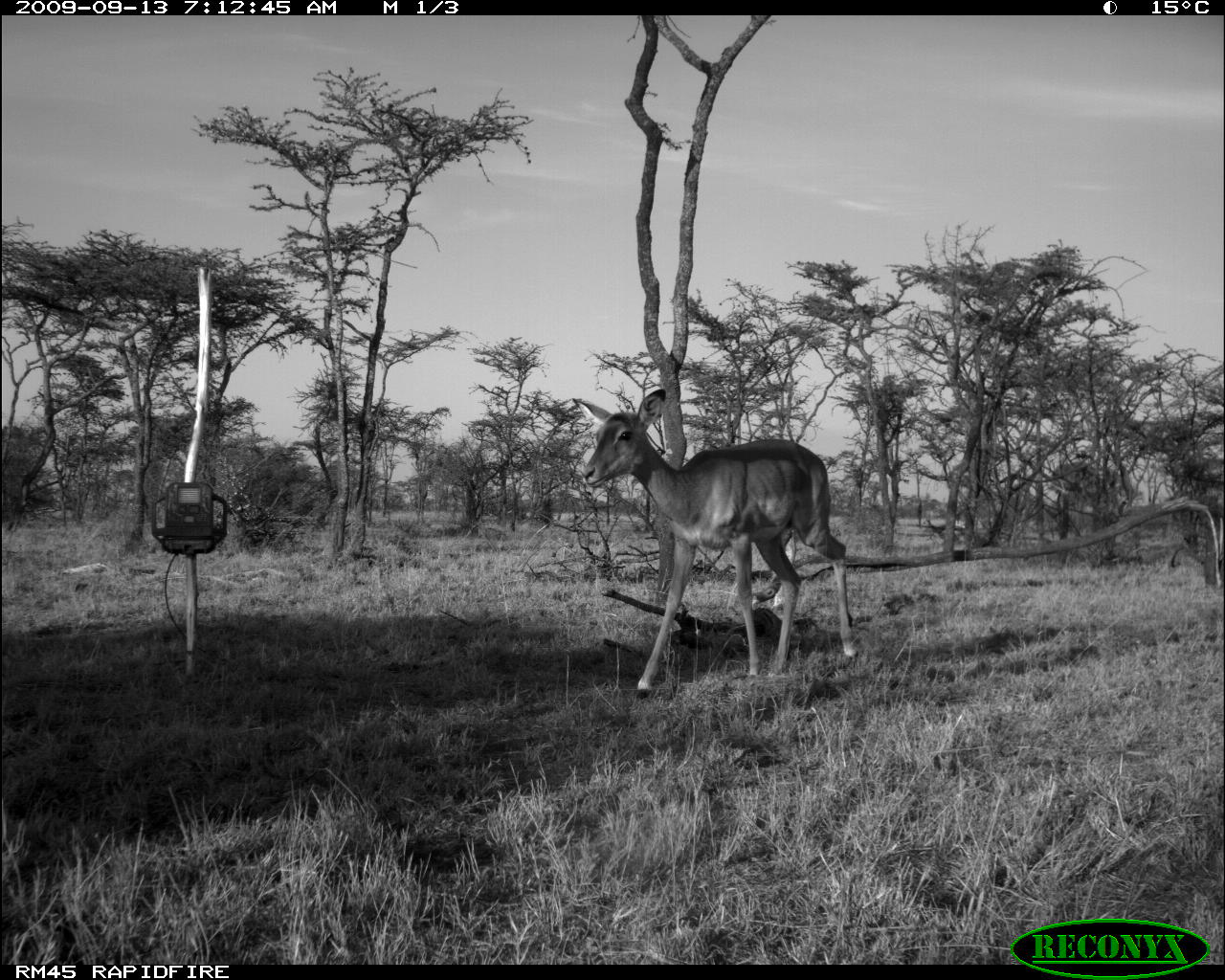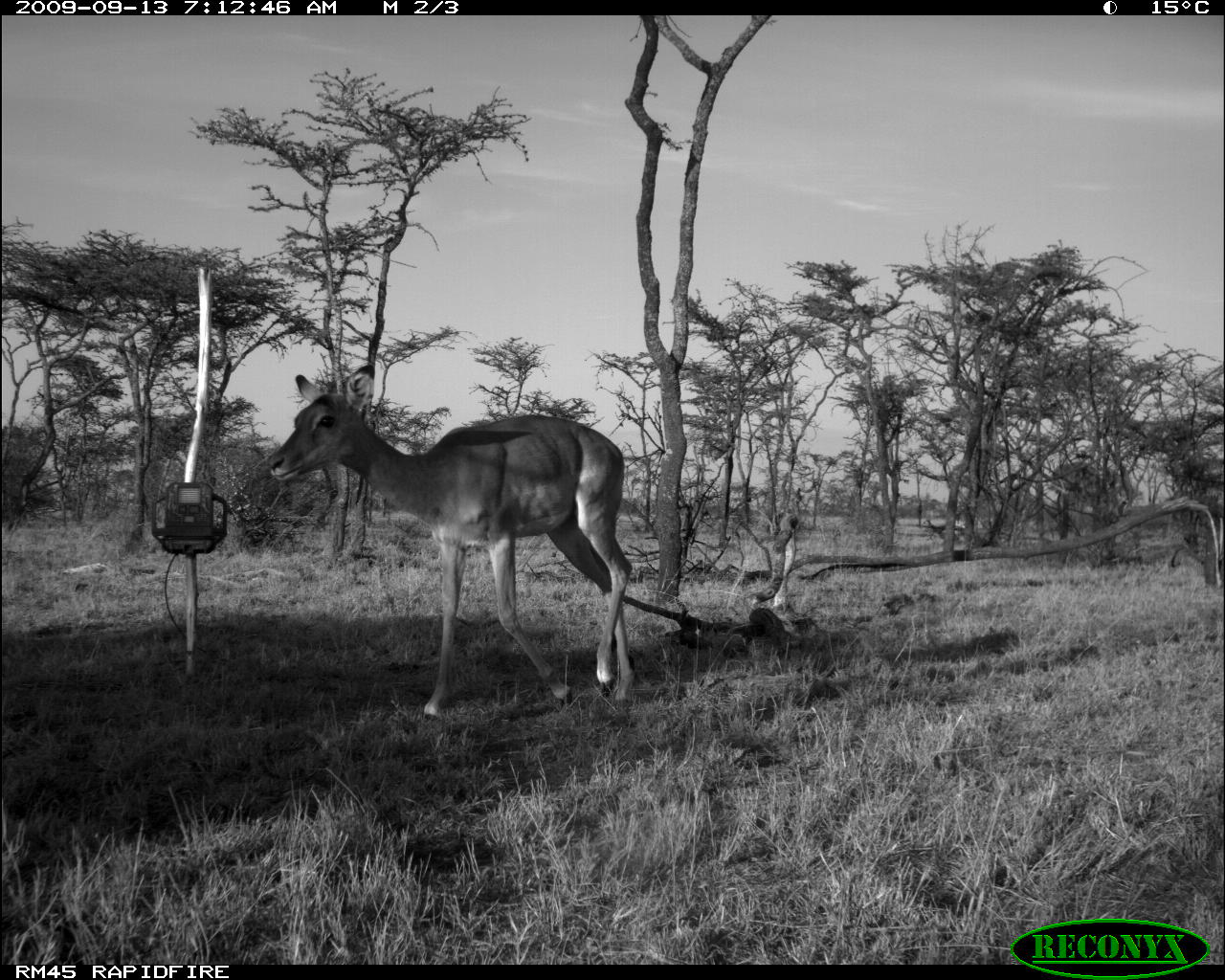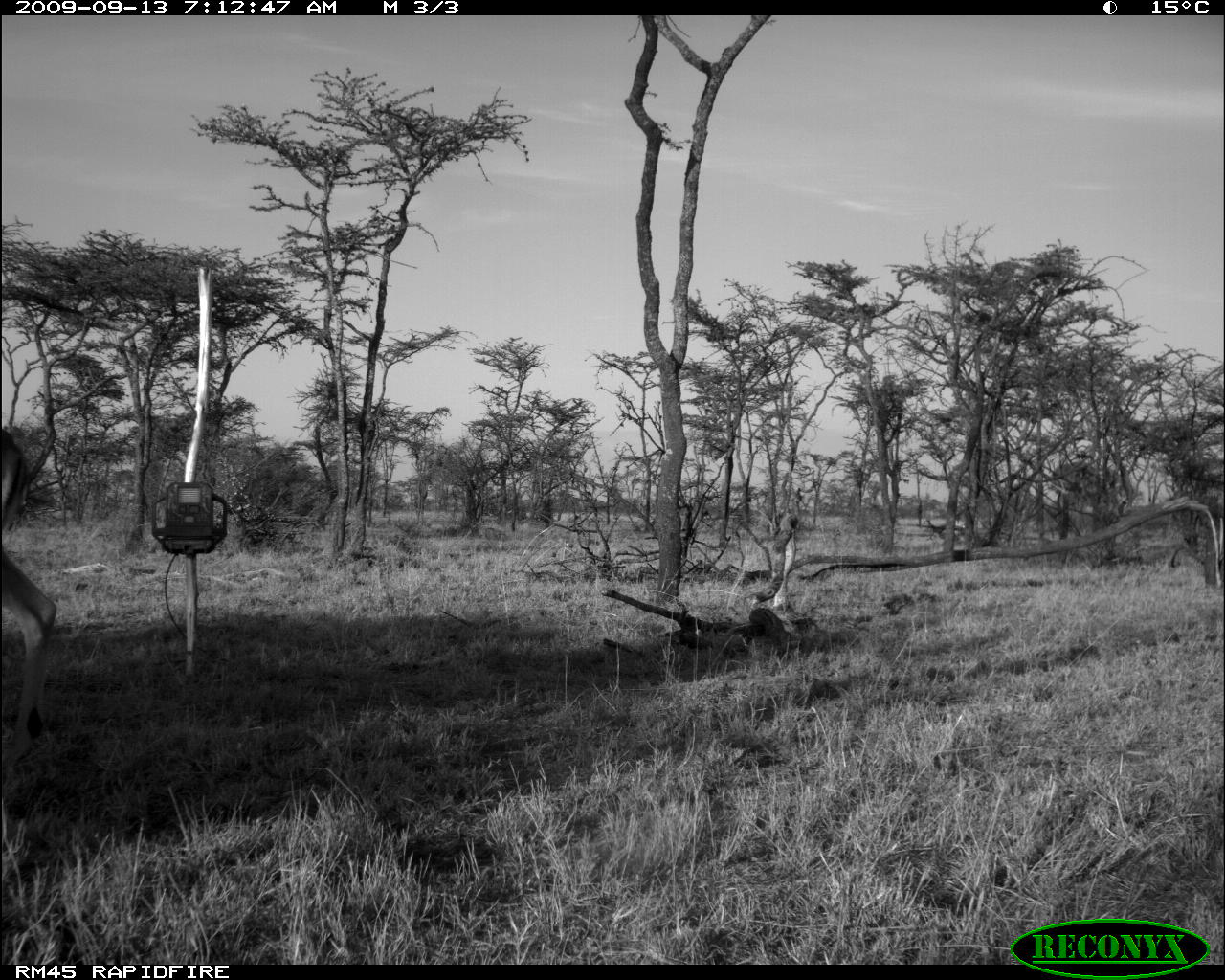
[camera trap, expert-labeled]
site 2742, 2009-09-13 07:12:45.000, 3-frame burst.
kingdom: Animalia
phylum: Chordata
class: Mammalia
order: Artiodactyla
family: Bovidae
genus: Aepyceros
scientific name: Aepyceros melampus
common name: impala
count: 1